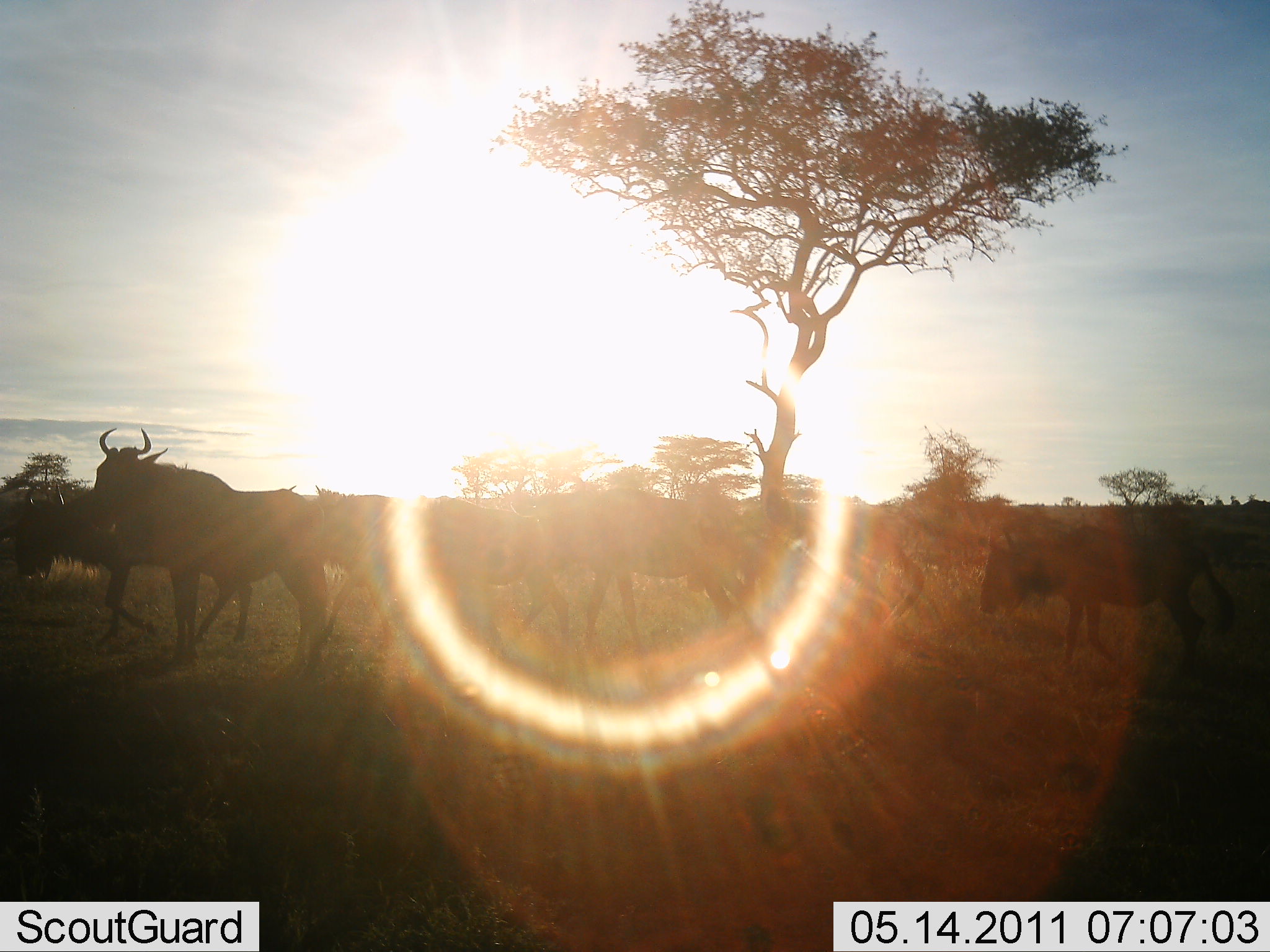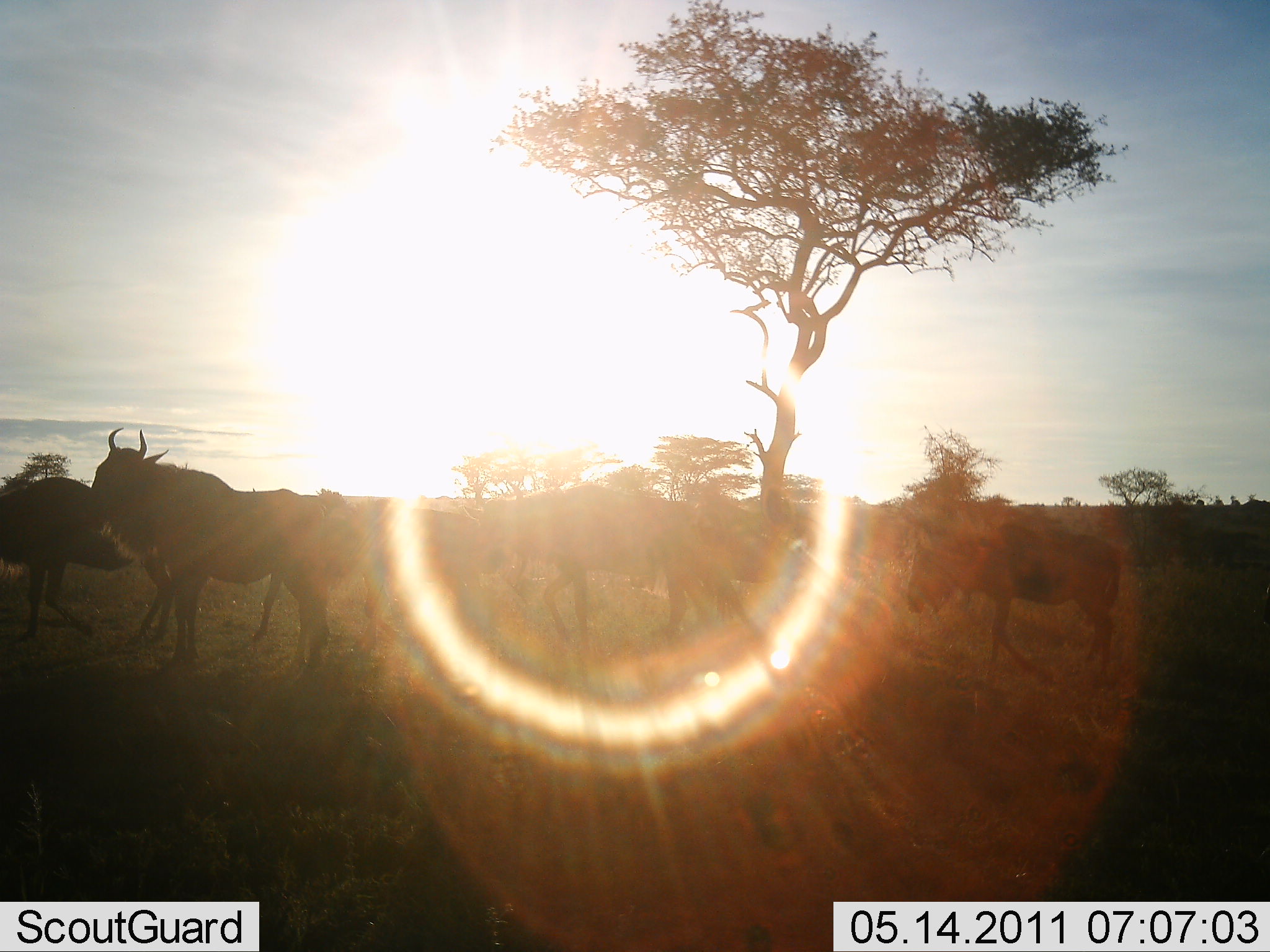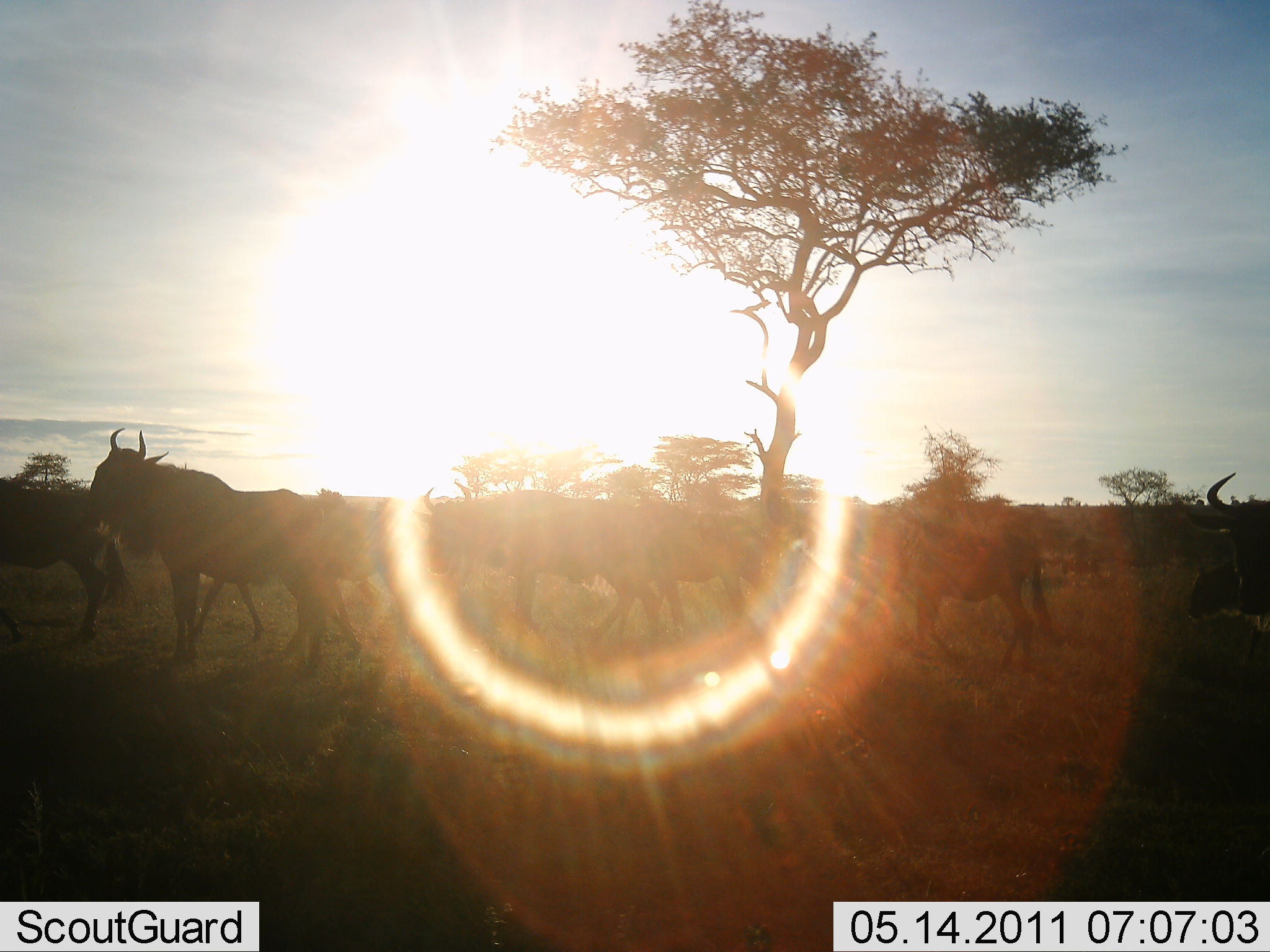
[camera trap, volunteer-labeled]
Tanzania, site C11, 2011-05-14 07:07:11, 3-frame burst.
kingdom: Animalia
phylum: Chordata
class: Mammalia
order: Artiodactyla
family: Bovidae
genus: Connochaetes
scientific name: Connochaetes taurinus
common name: blue wildebeest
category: wildebeest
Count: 8.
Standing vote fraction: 10%.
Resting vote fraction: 0%.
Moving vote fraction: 90%.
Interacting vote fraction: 0%.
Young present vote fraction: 0%.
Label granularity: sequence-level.